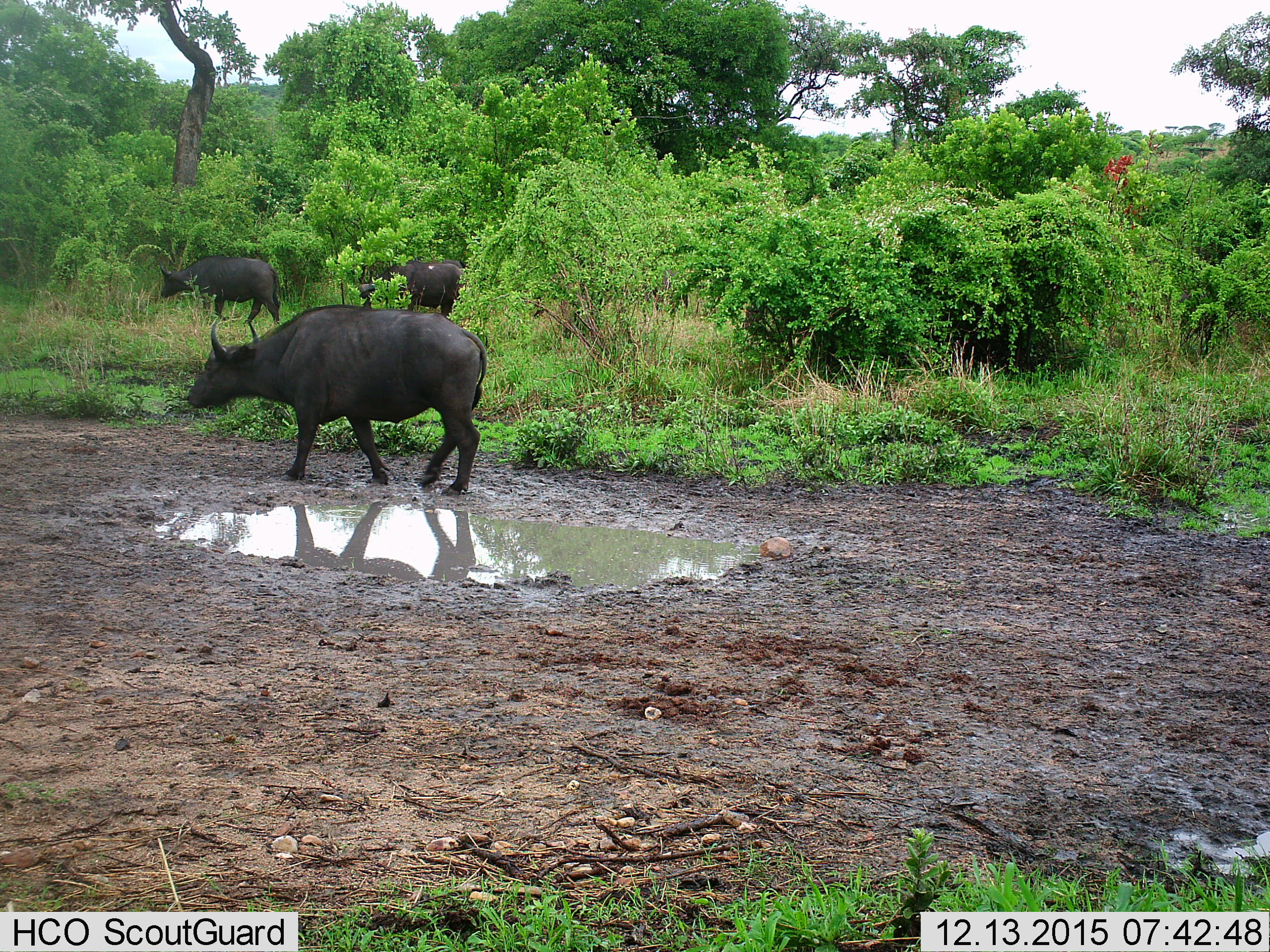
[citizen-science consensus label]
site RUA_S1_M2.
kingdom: Animalia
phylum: Chordata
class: Mammalia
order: Artiodactyla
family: Bovidae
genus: Syncerus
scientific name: Syncerus caffer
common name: african buffalo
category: buffalo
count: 4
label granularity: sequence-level